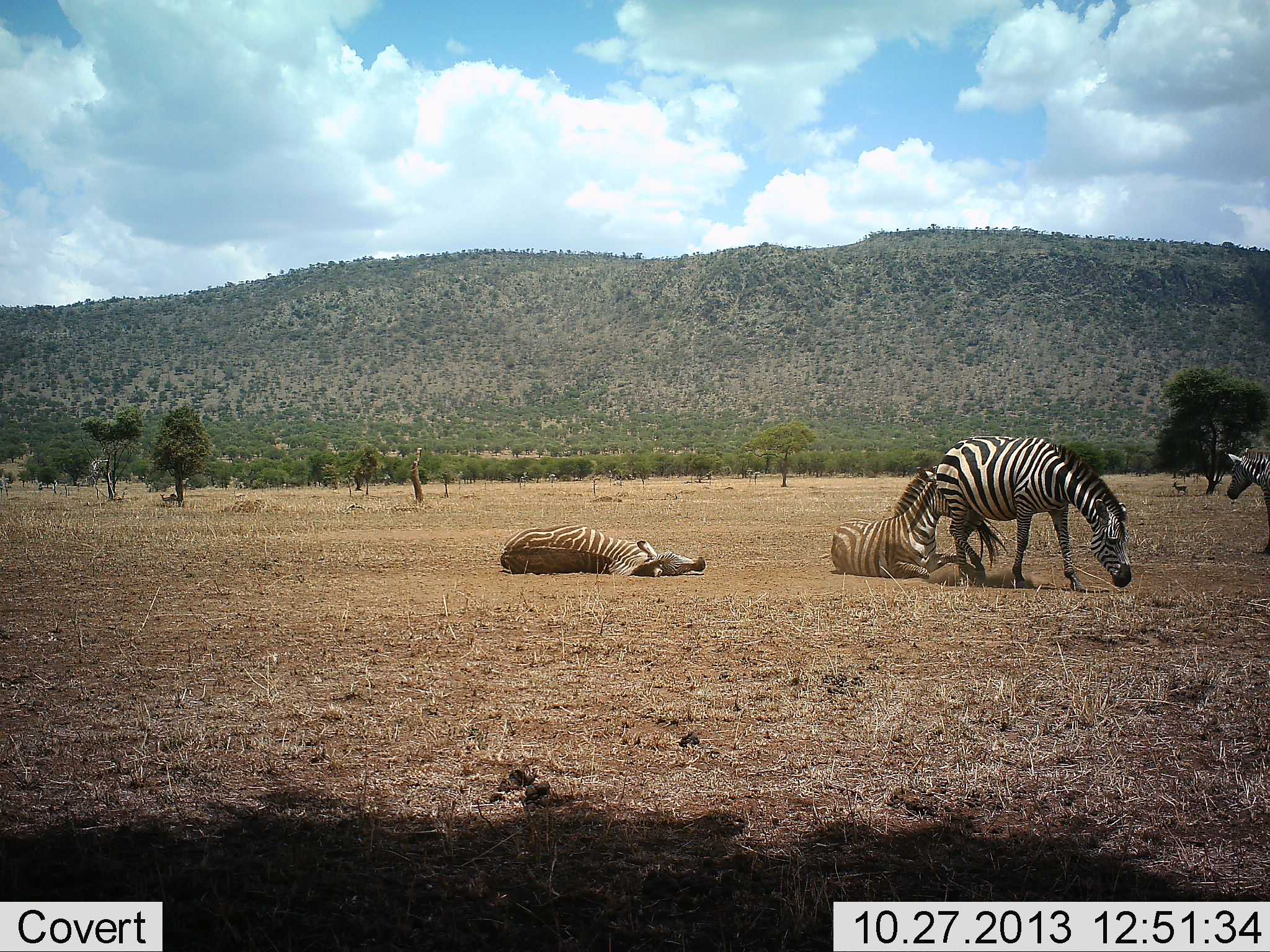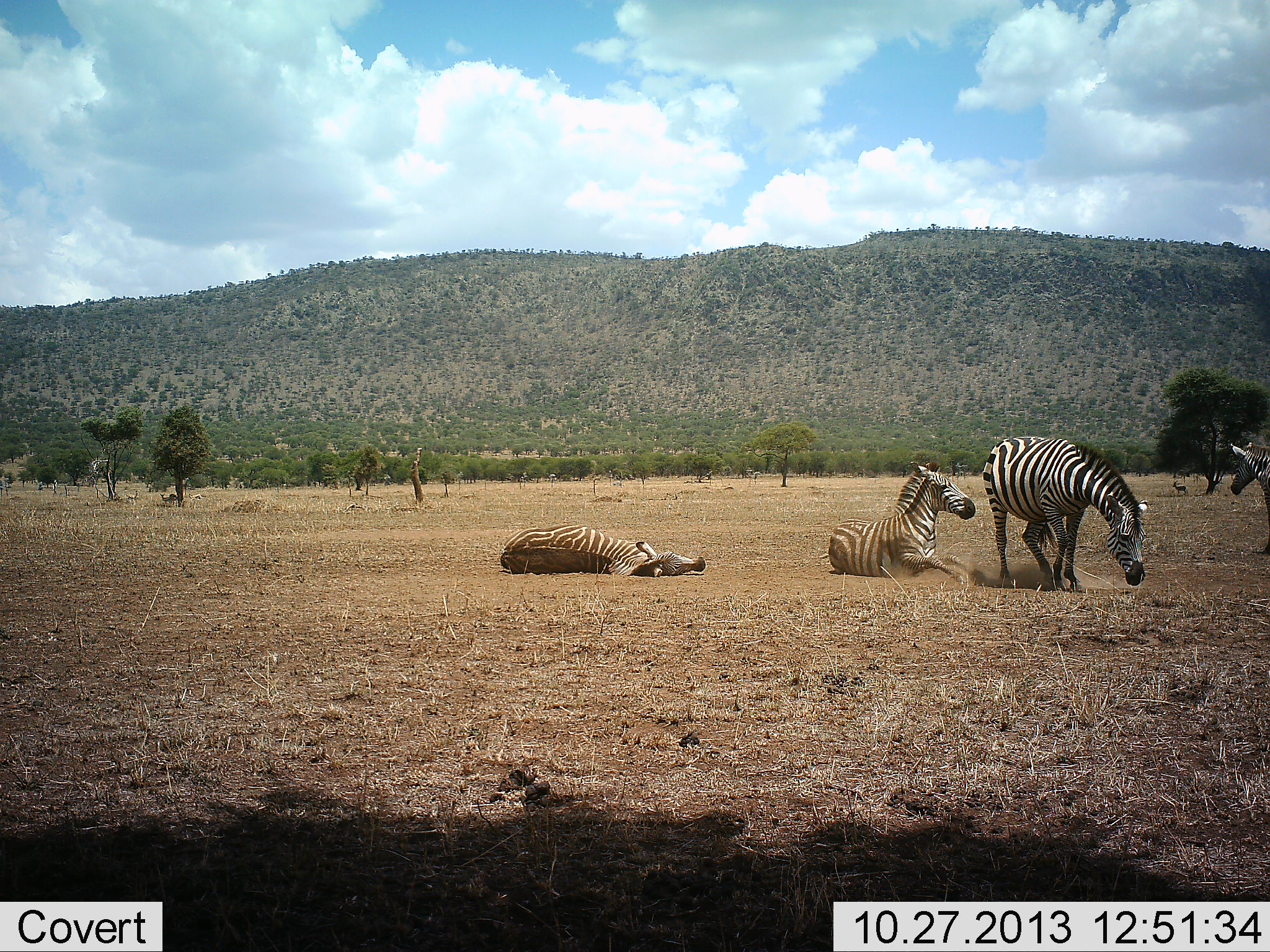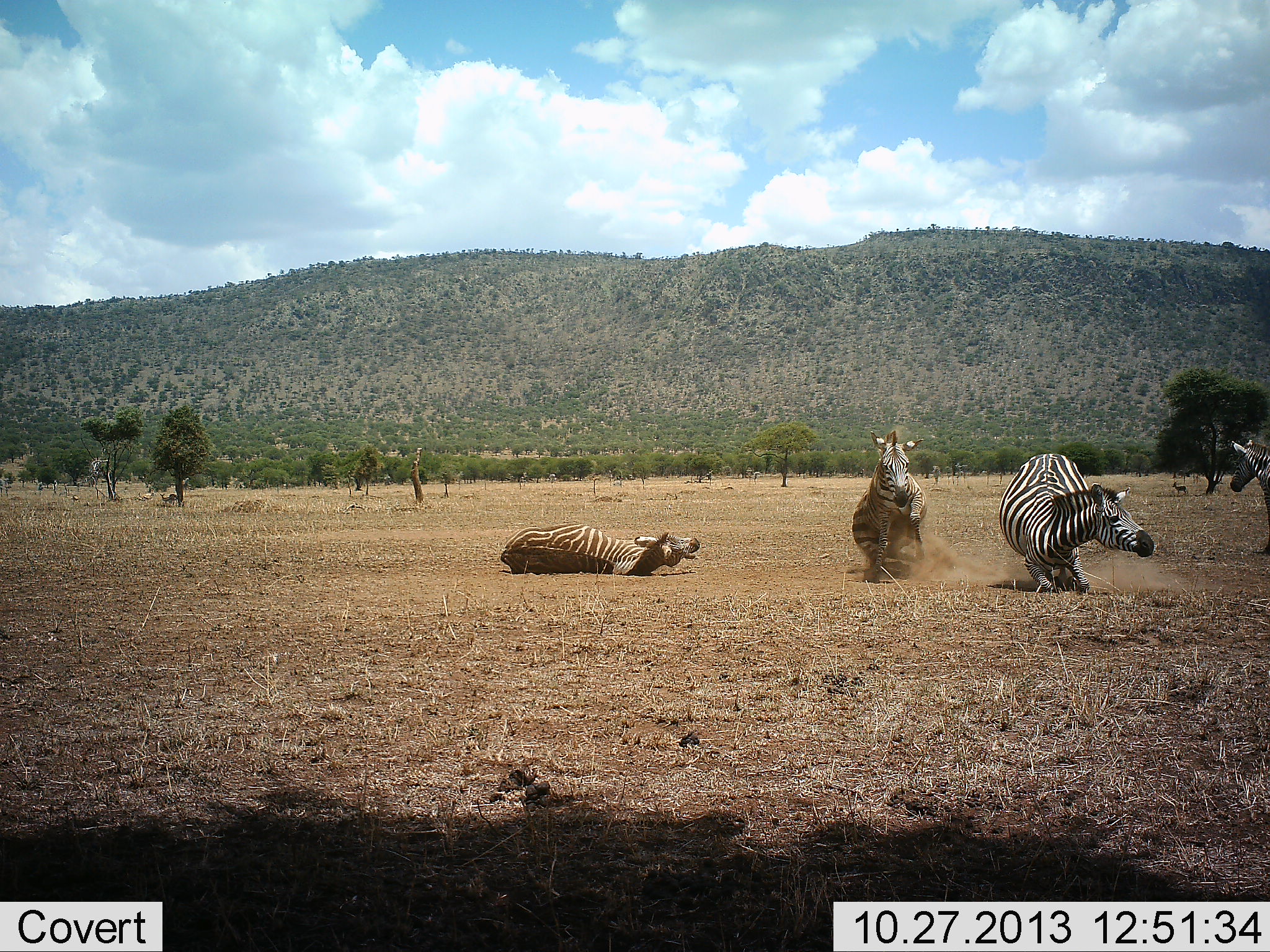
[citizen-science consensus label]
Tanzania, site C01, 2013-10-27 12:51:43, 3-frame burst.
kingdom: Animalia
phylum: Chordata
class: Mammalia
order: Perissodactyla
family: Equidae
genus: Equus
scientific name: Equus quagga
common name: plains zebra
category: zebra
Zebra (plains zebra) (Equus quagga), count 4. Behavior (volunteer vote fractions): standing 36%, resting 73%, moving 45%, interacting 27%. Young present (vote fraction): 0%. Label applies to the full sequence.